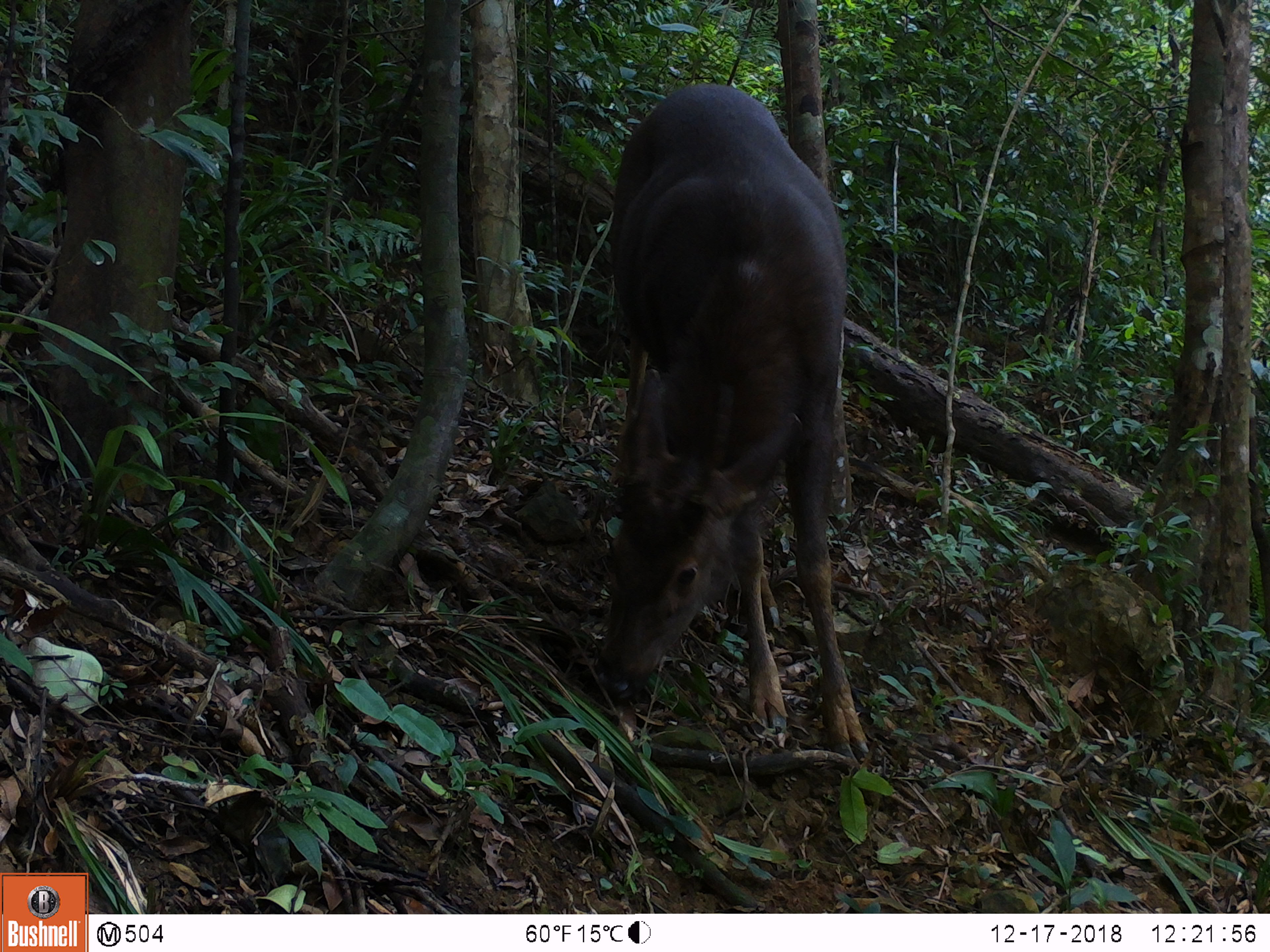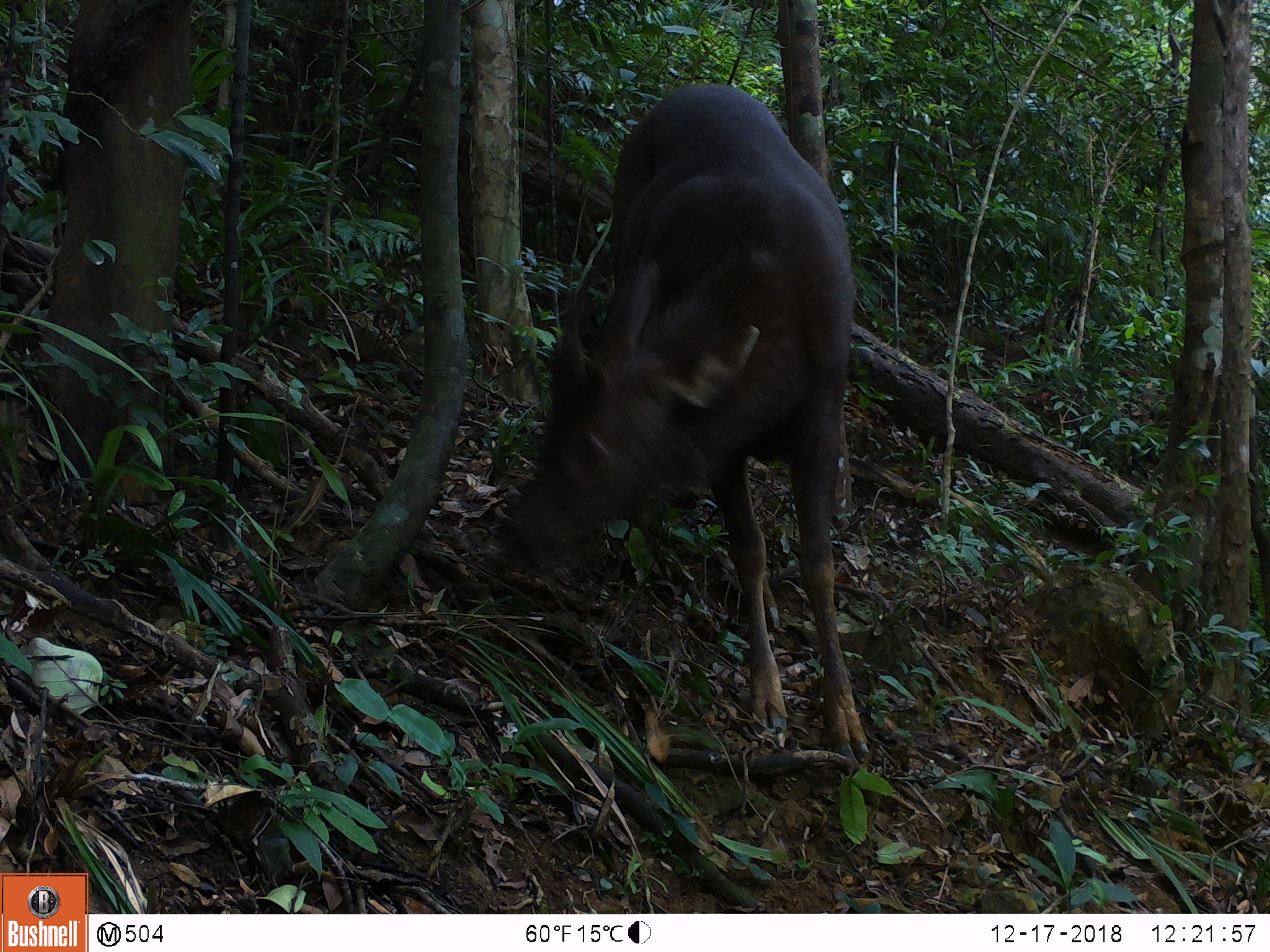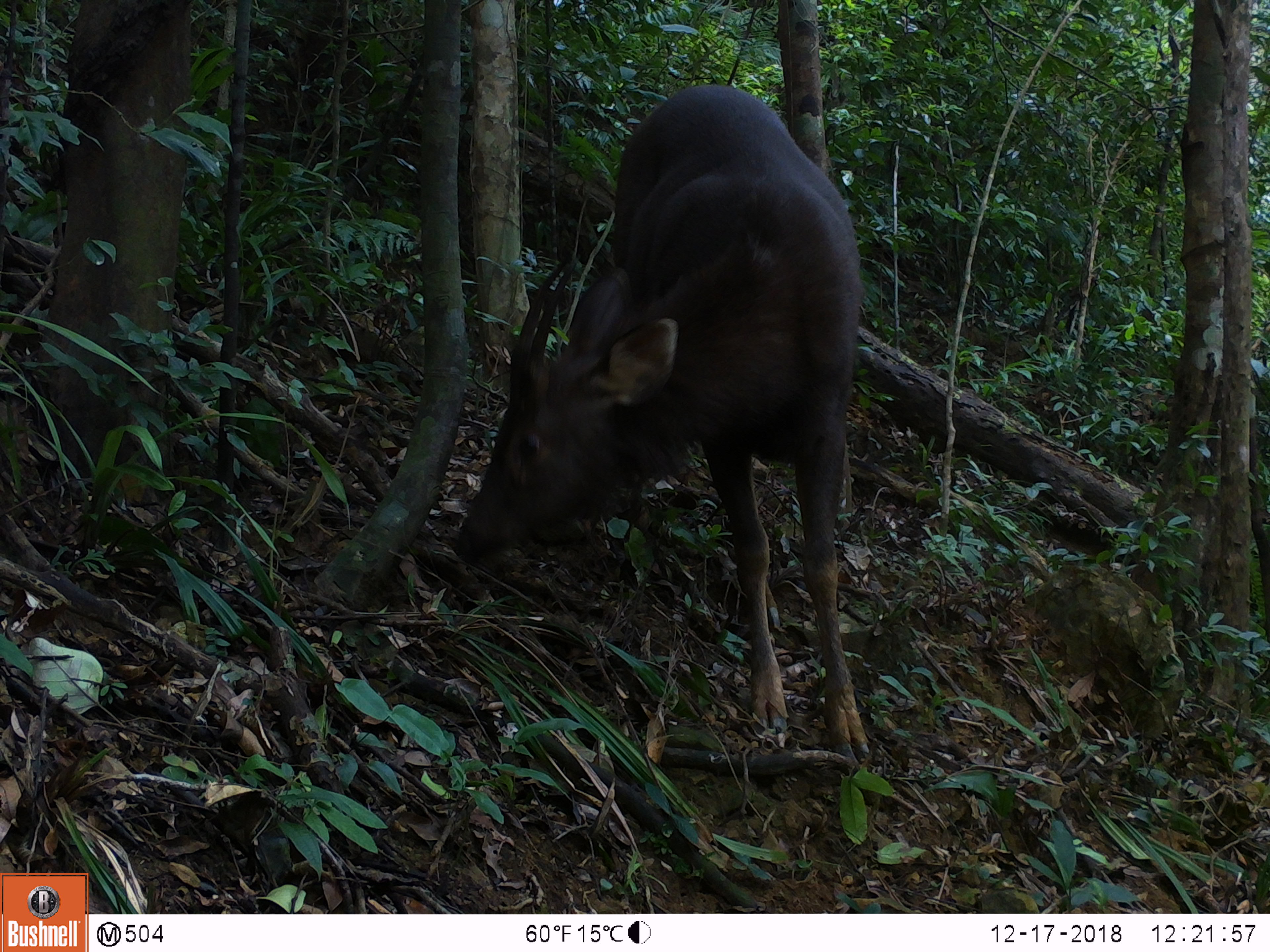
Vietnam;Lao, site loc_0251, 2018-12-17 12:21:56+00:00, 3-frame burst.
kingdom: Animalia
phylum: Chordata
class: Mammalia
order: Artiodactyla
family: Cervidae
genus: Rusa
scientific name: Rusa unicolor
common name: sambar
Sambar (Rusa unicolor). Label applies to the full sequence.